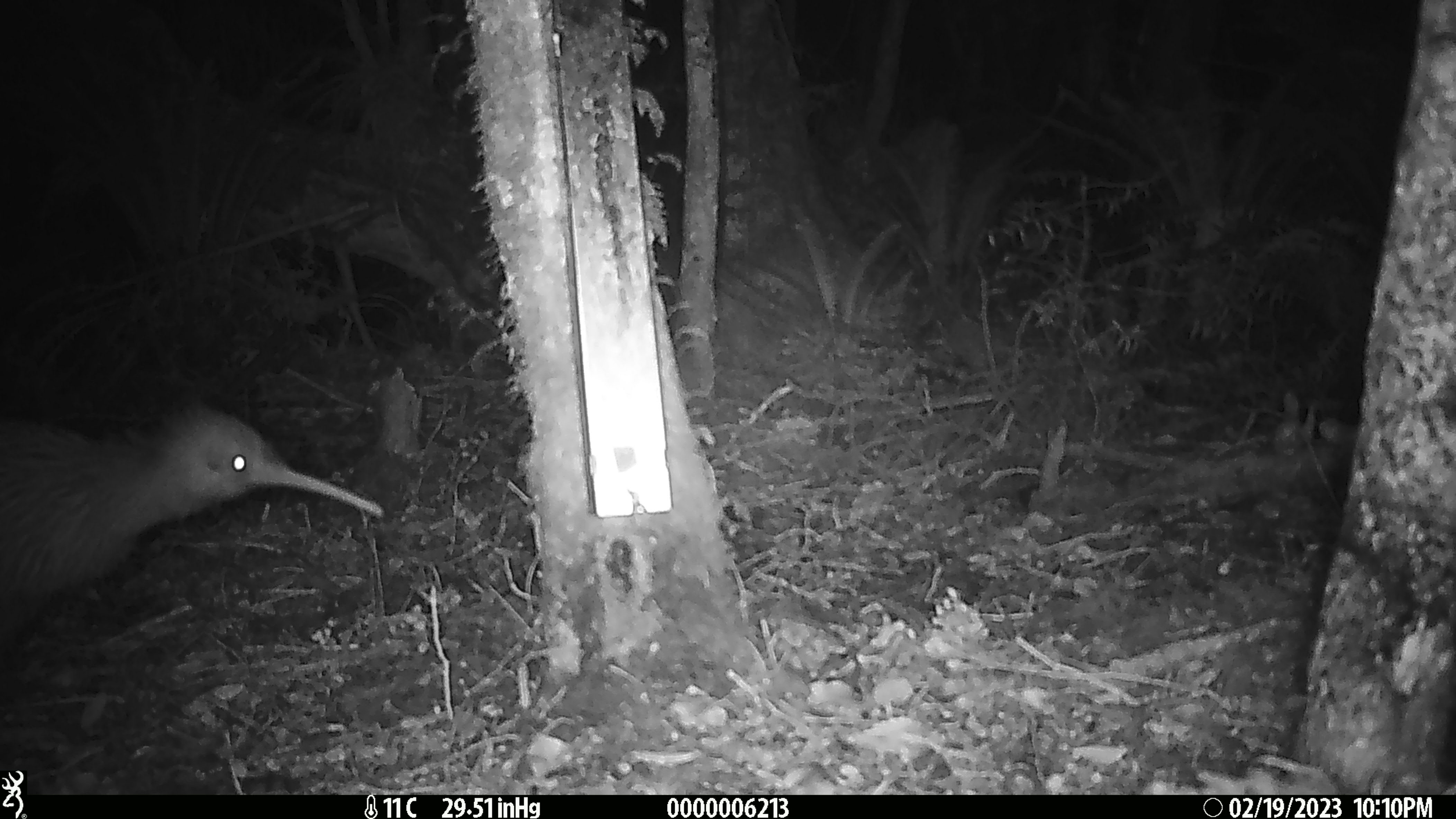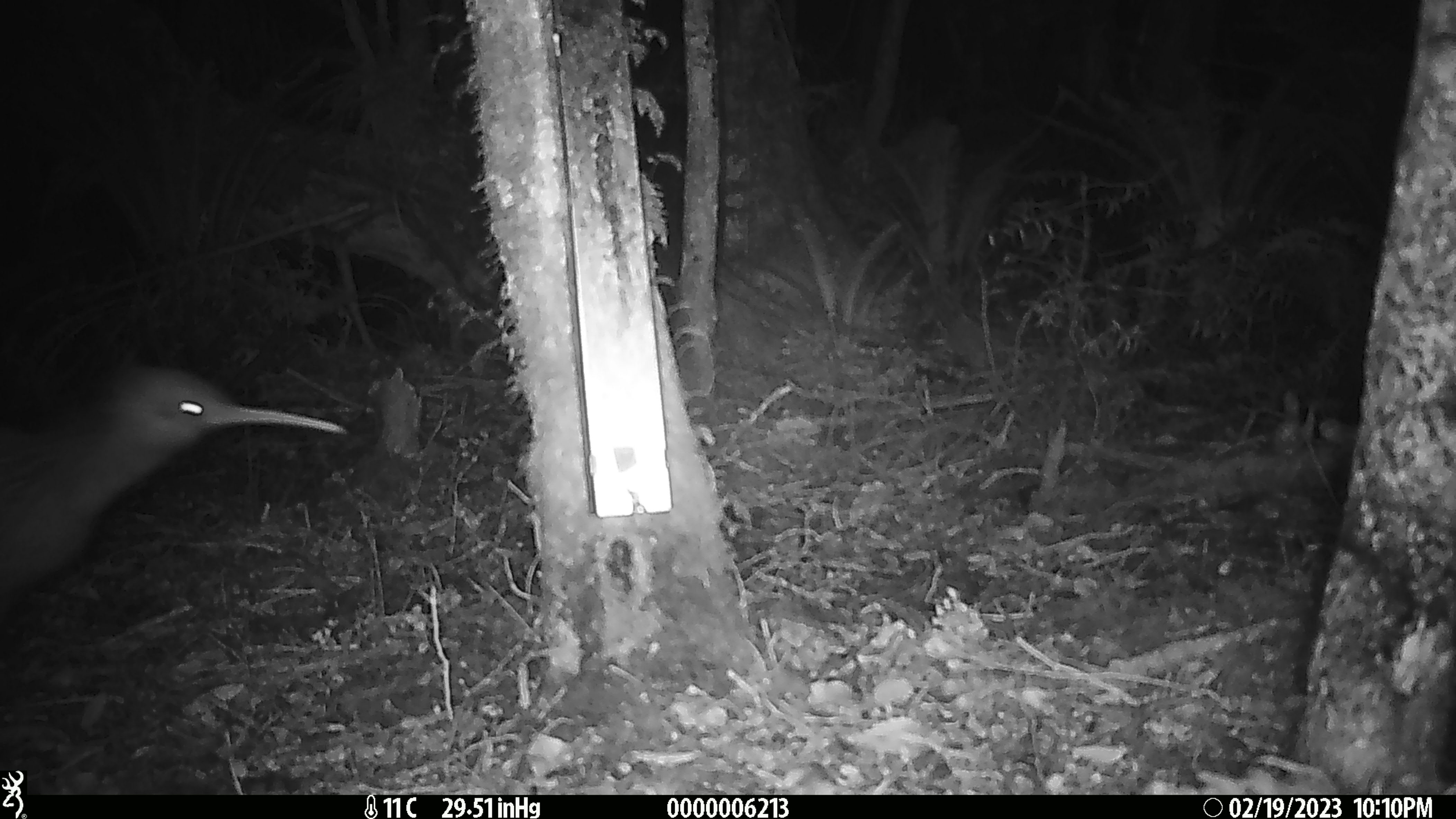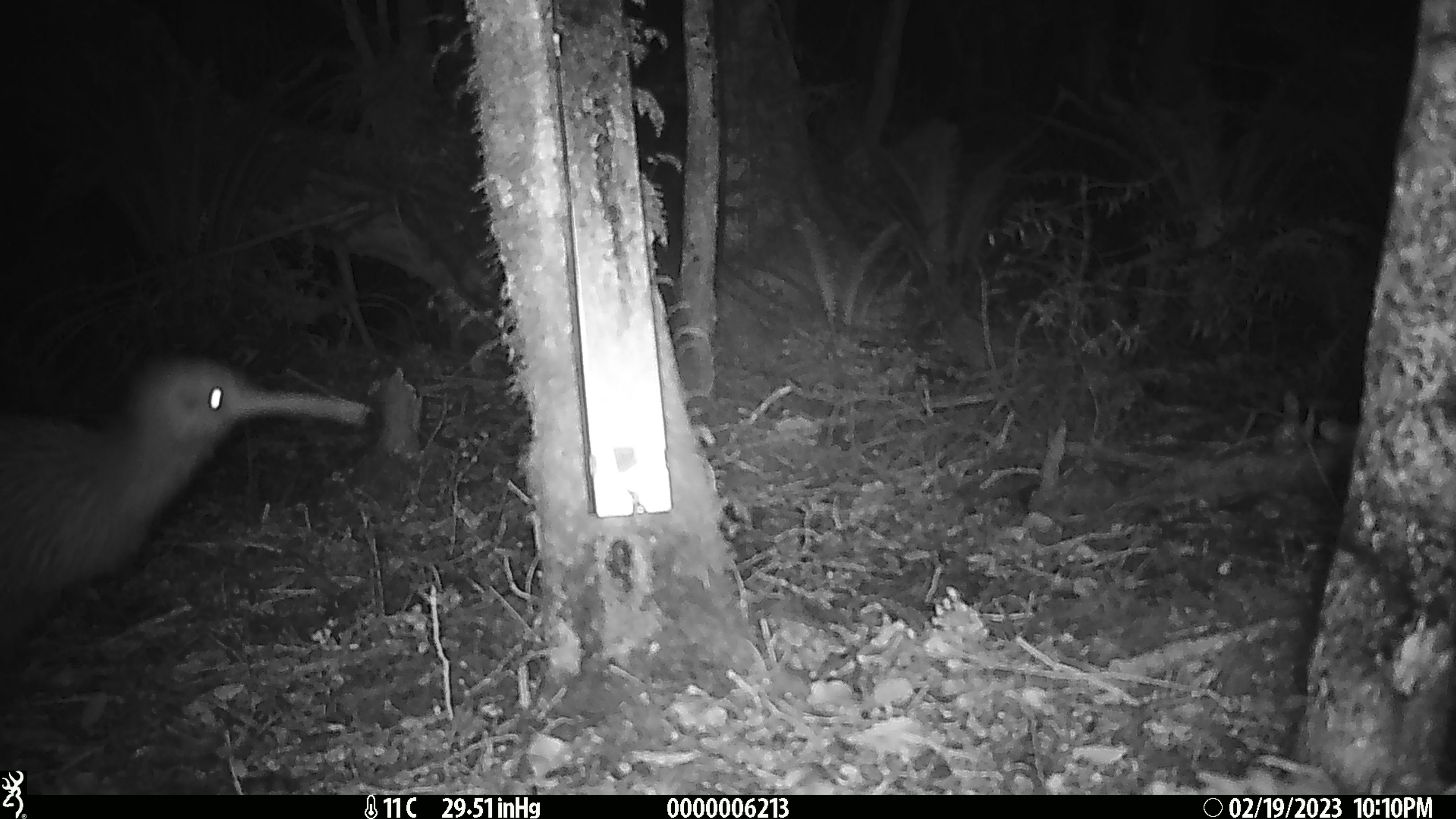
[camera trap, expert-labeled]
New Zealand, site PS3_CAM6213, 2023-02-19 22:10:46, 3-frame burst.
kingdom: Animalia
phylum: Chordata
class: Aves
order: Apterygiformes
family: Apterygidae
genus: Apteryx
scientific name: Apteryx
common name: kiwi